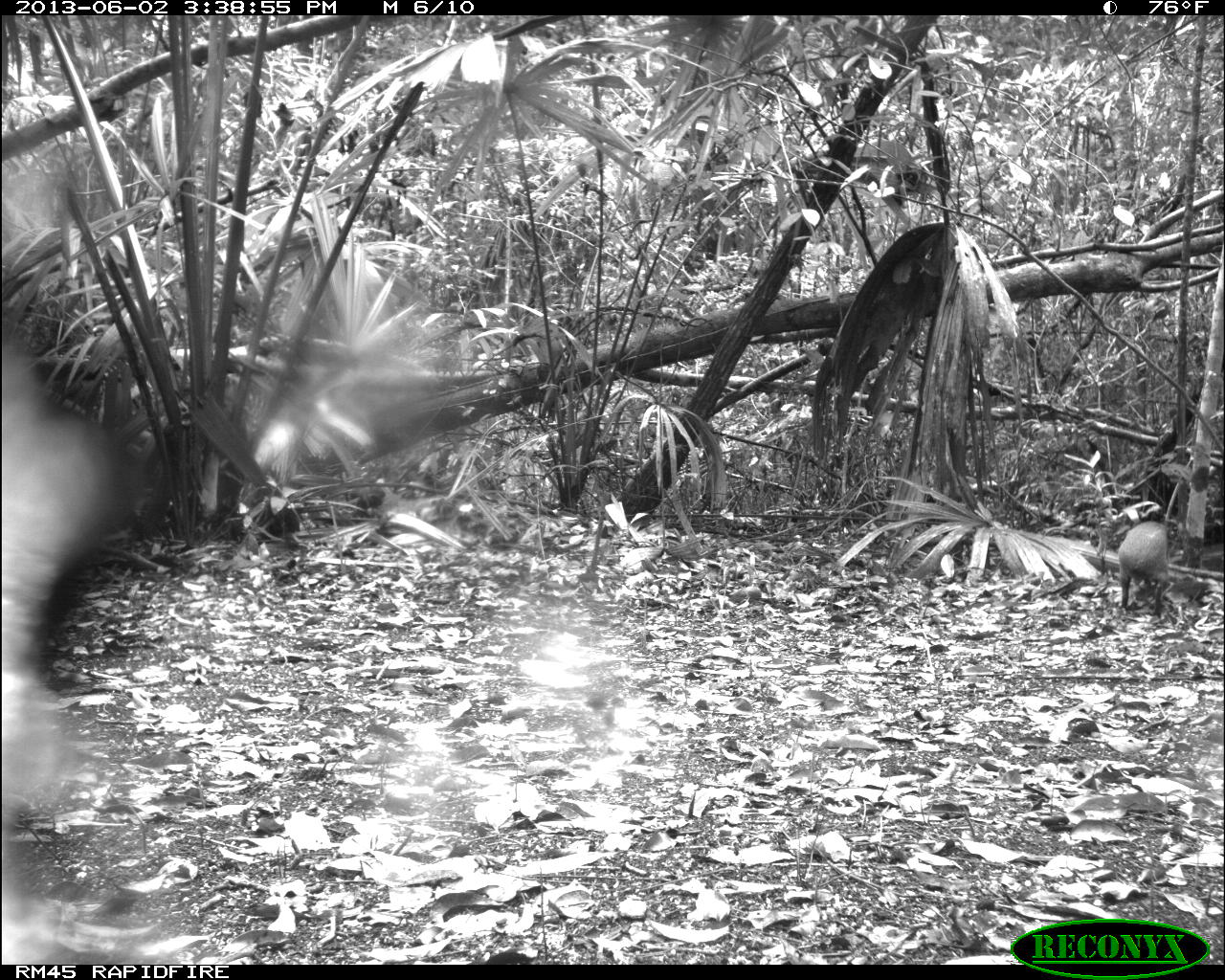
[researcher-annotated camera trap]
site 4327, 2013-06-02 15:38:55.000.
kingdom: Animalia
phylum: Chordata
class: Mammalia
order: Rodentia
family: Dasyproctidae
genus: Dasyprocta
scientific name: Dasyprocta punctata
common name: central american agouti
Dasyprocta punctata (central american agouti), count 1.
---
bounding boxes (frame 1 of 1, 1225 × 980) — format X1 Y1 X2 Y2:
dasyprocta punctata: 1115 518 1171 615